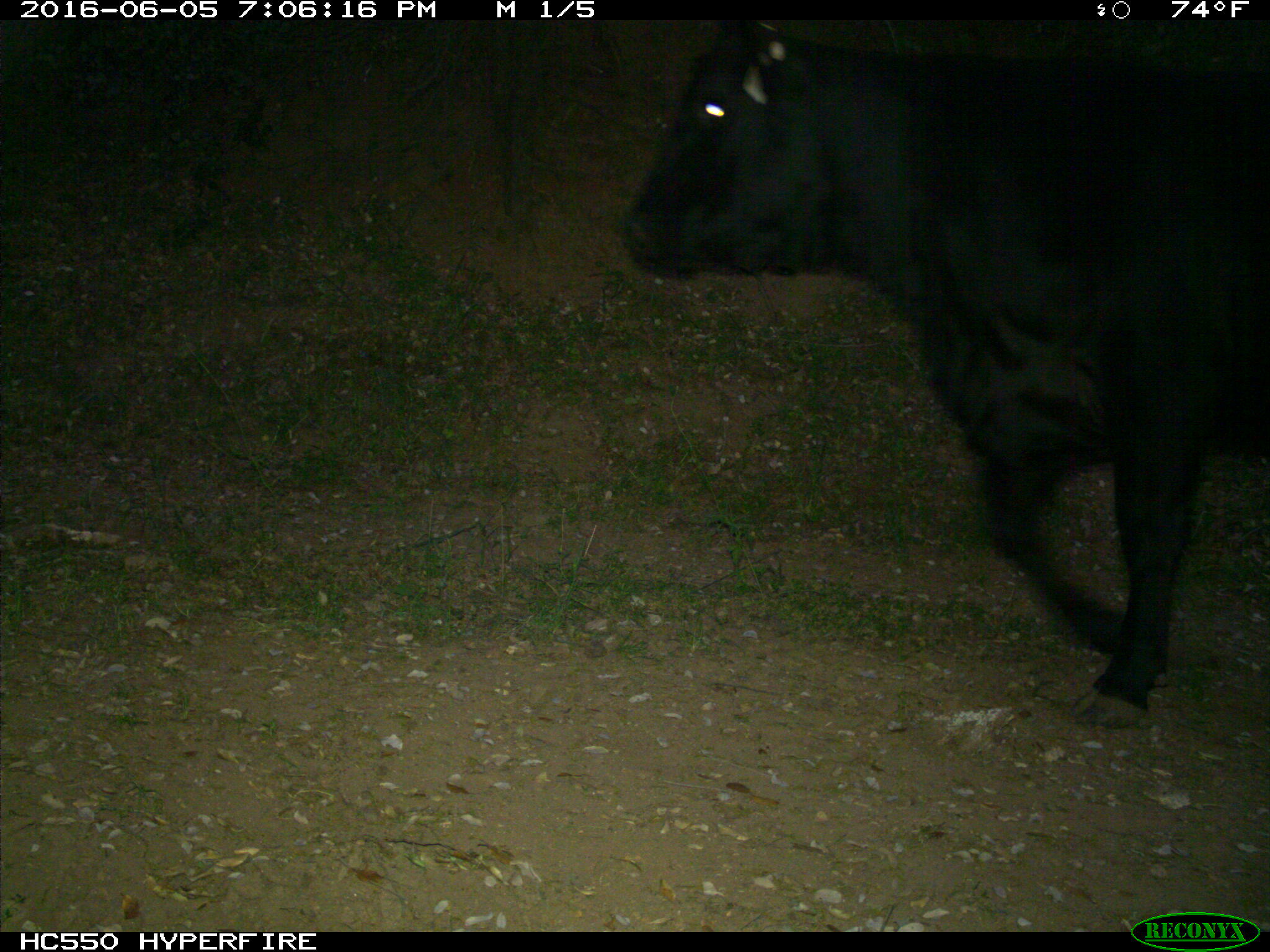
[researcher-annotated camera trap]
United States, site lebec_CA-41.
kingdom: Animalia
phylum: Chordata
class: Mammalia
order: Artiodactyla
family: Bovidae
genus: Bos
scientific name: Bos taurus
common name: domestic cow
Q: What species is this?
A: Bos taurus (domestic cow).